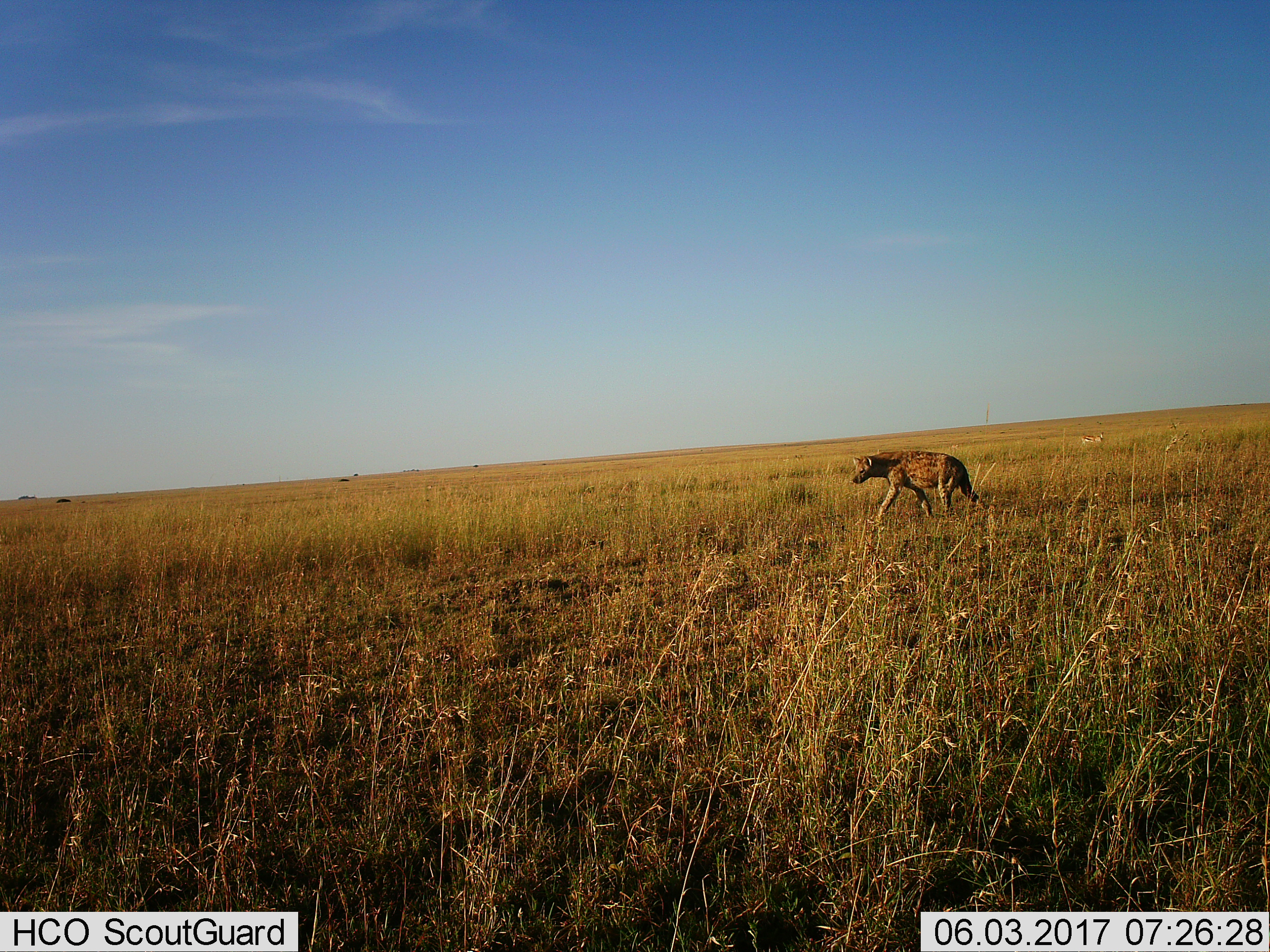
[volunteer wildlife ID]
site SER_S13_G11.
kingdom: Animalia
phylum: Chordata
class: Mammalia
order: Carnivora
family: Hyaenidae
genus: Crocuta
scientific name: Crocuta crocuta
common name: spotted hyena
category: hyenaspotted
Hyenaspotted (spotted hyena) (Crocuta crocuta), count 1. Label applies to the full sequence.